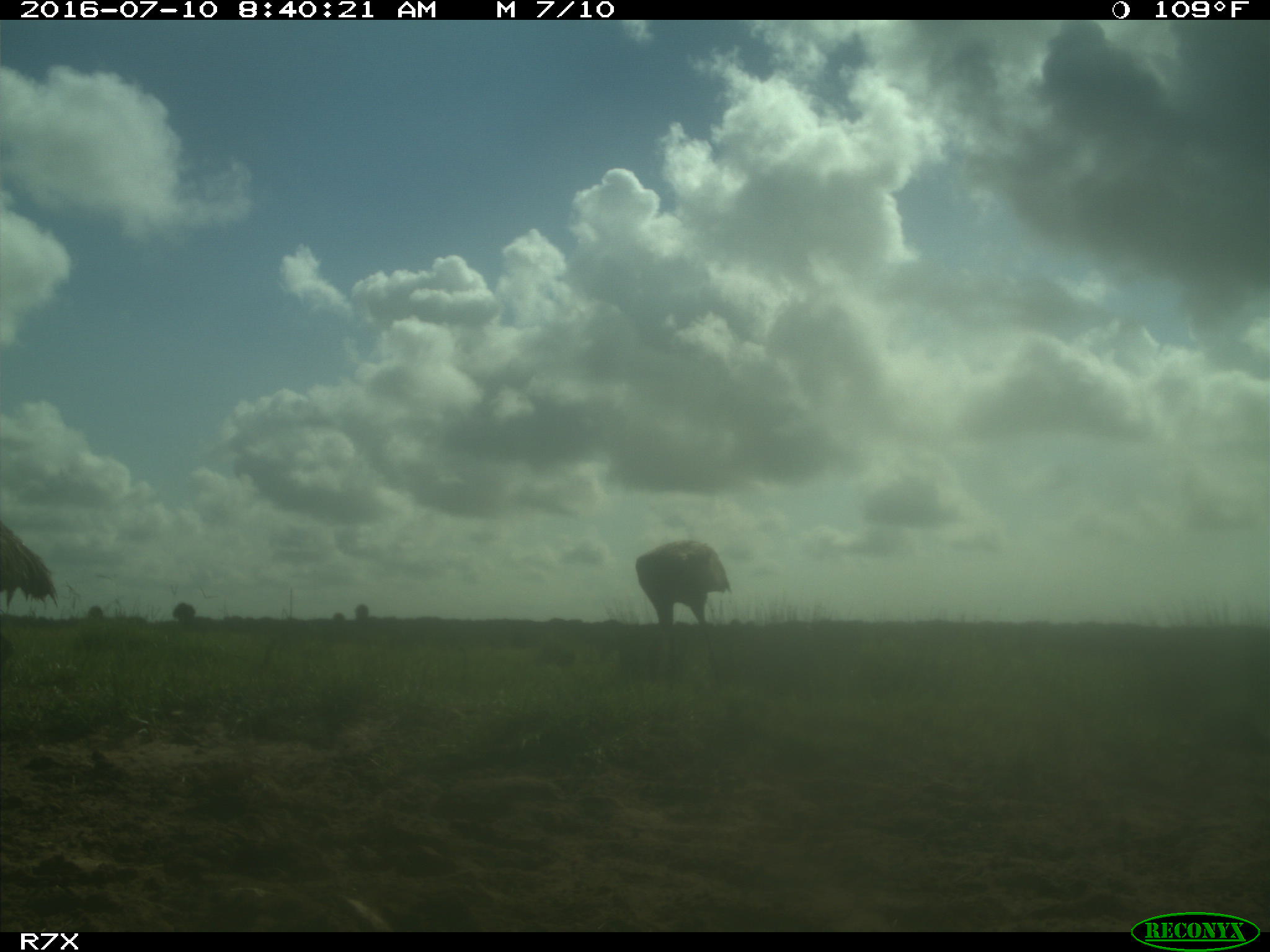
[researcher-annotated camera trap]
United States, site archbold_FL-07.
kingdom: Animalia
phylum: Chordata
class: Aves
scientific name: Aves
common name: birds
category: unidentified bird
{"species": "unidentified bird (birds) (Aves)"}